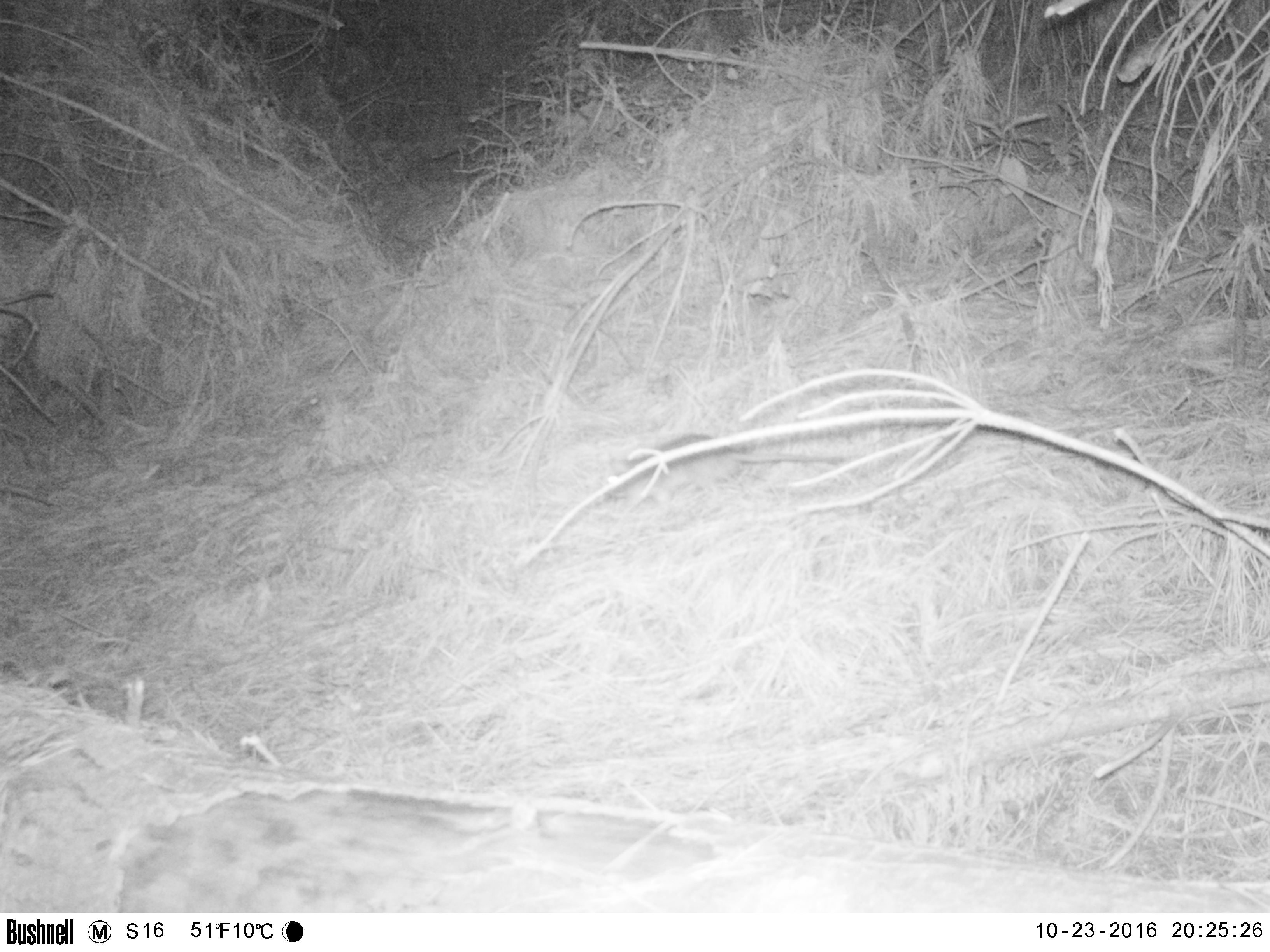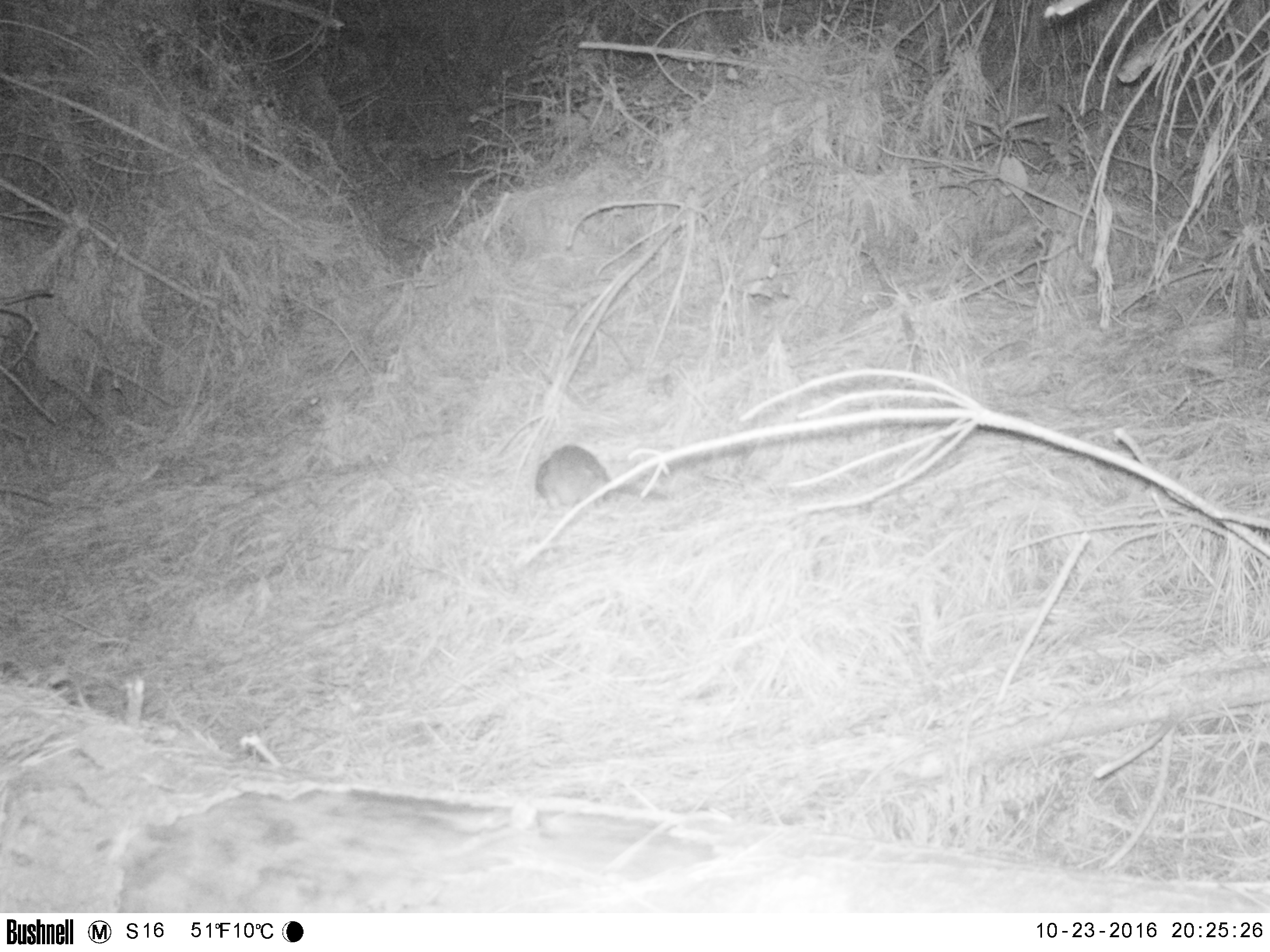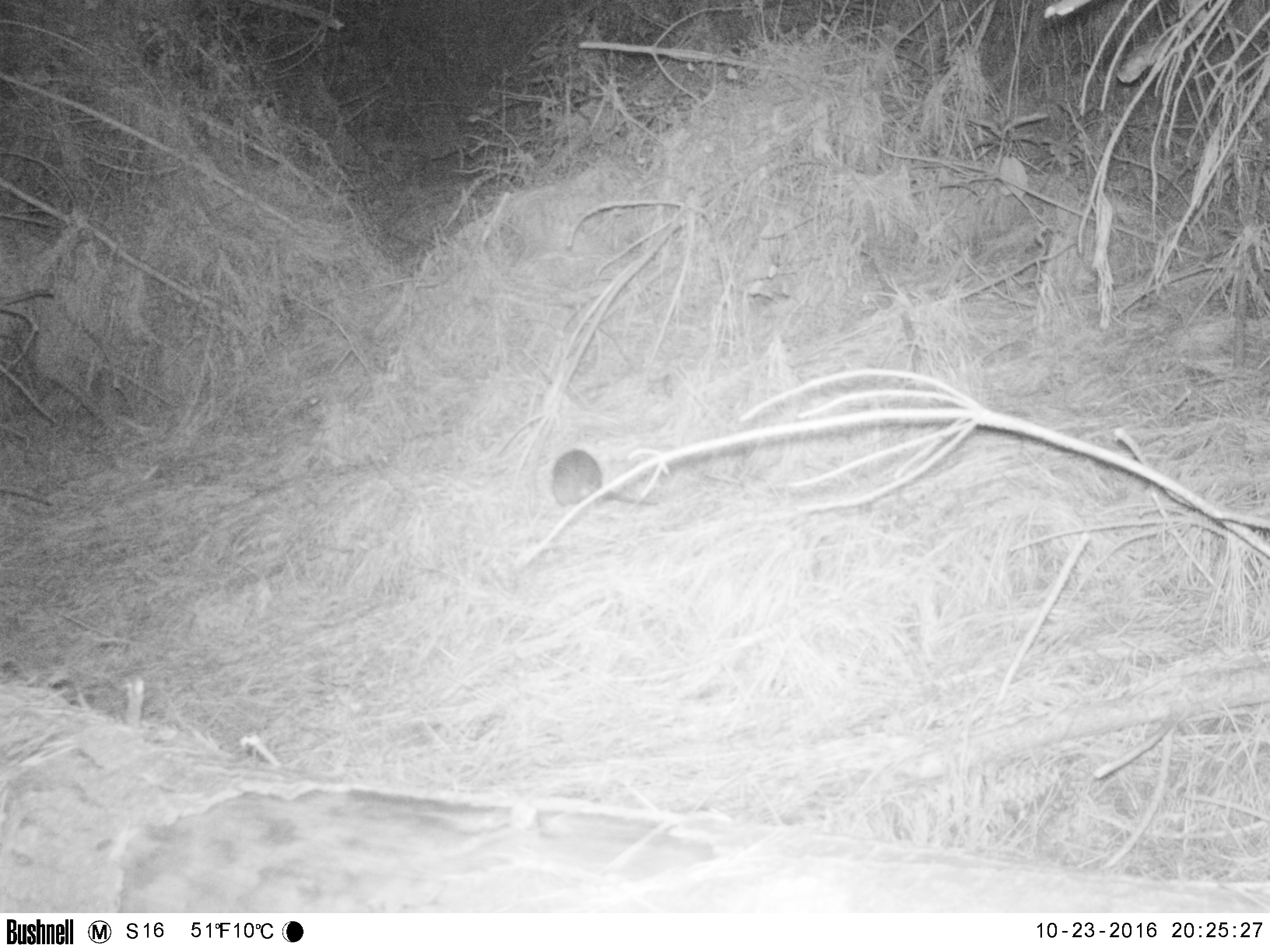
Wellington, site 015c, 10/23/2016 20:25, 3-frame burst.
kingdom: Animalia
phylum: Chordata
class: Mammalia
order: Rodentia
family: Muridae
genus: Rattus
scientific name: Rattus norvegicus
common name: norway rat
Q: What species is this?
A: Norway rat (Rattus norvegicus).